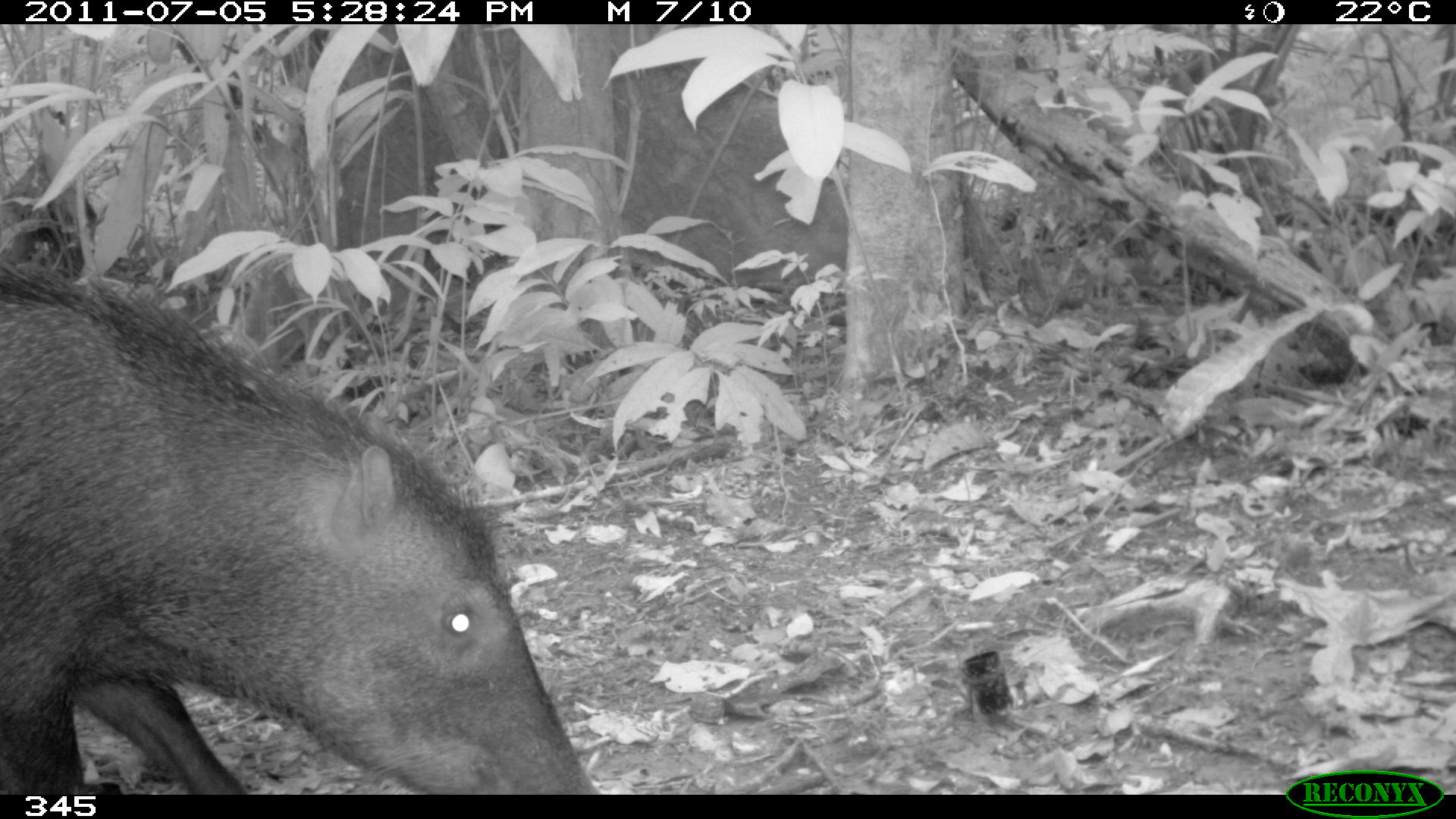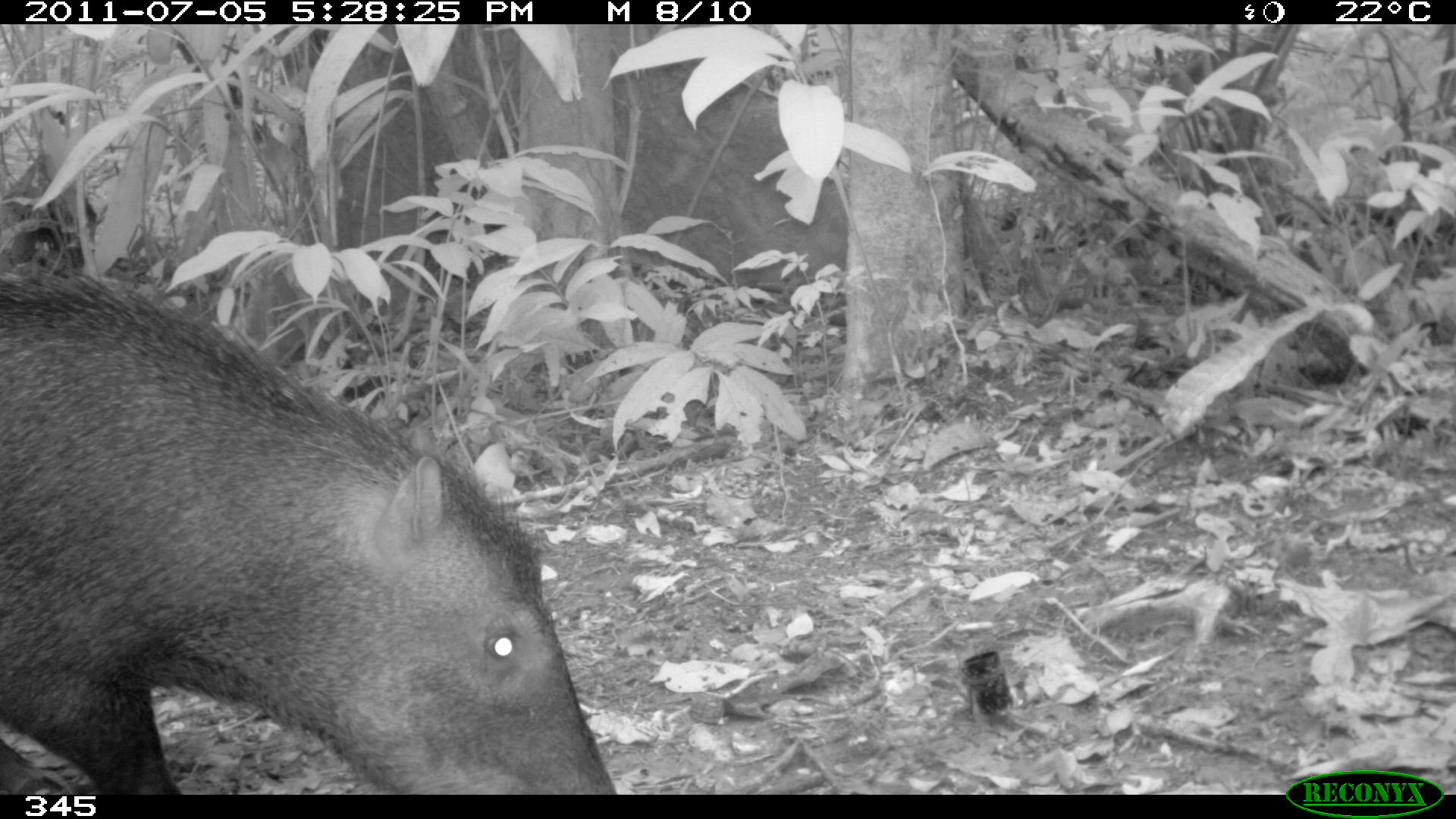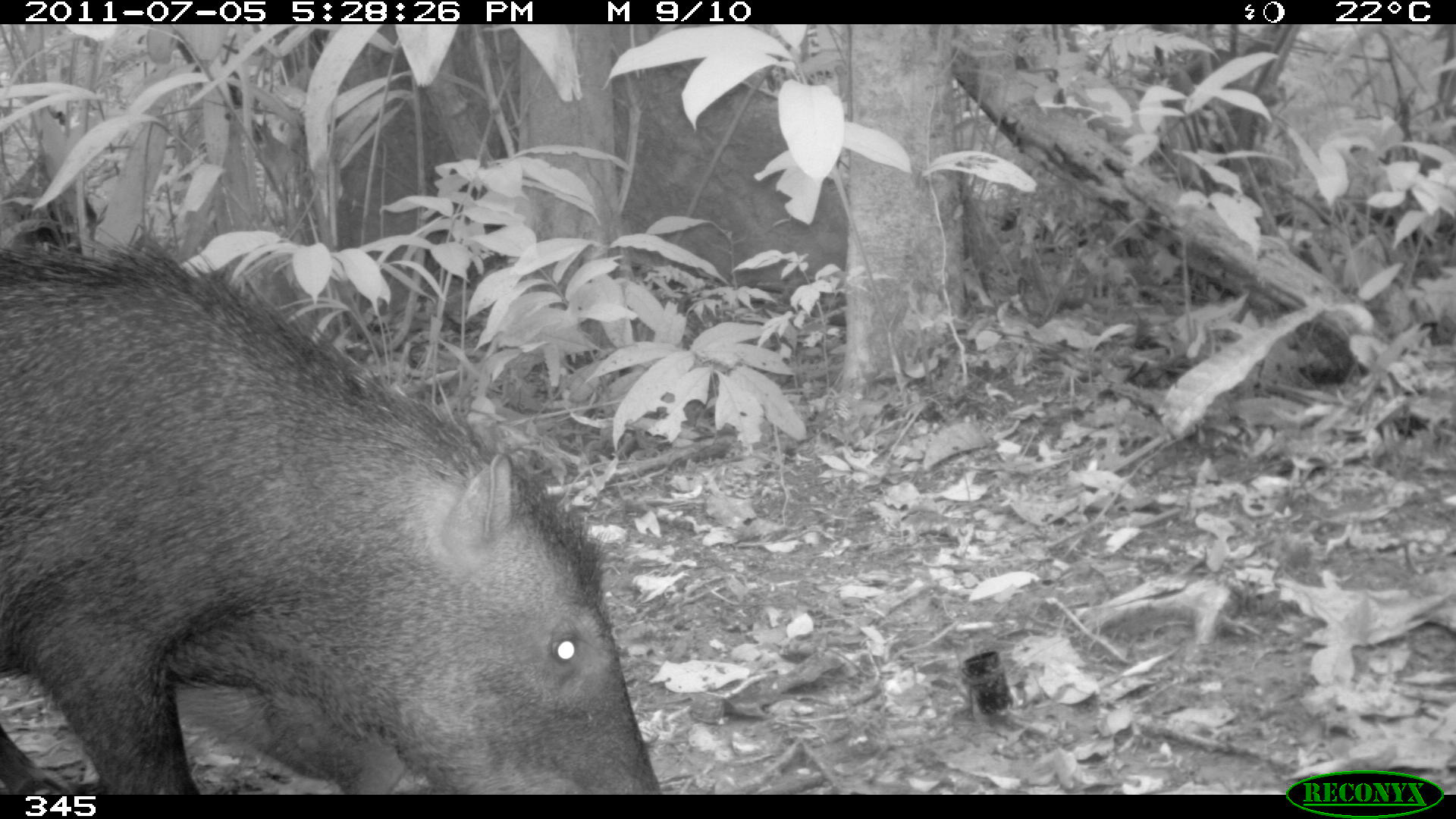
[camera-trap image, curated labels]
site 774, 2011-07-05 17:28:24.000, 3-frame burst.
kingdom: Animalia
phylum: Chordata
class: Mammalia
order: Artiodactyla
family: Tayassuidae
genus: Tayassu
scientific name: Tayassu pecari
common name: white-lipped peccary